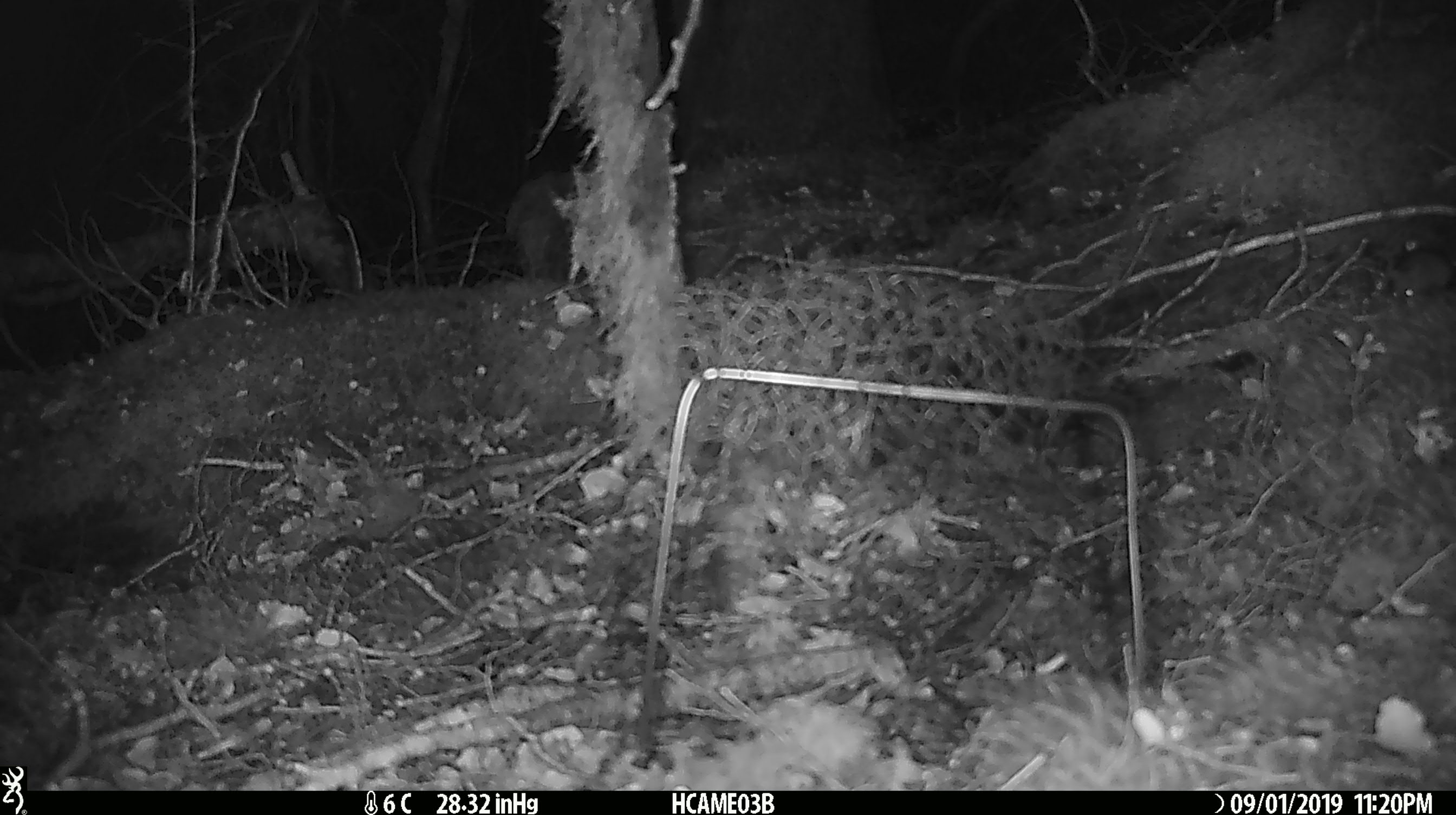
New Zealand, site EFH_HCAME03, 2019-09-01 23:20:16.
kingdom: Animalia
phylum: Chordata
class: Mammalia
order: Rodentia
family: Muridae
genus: Mus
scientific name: Mus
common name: mouse